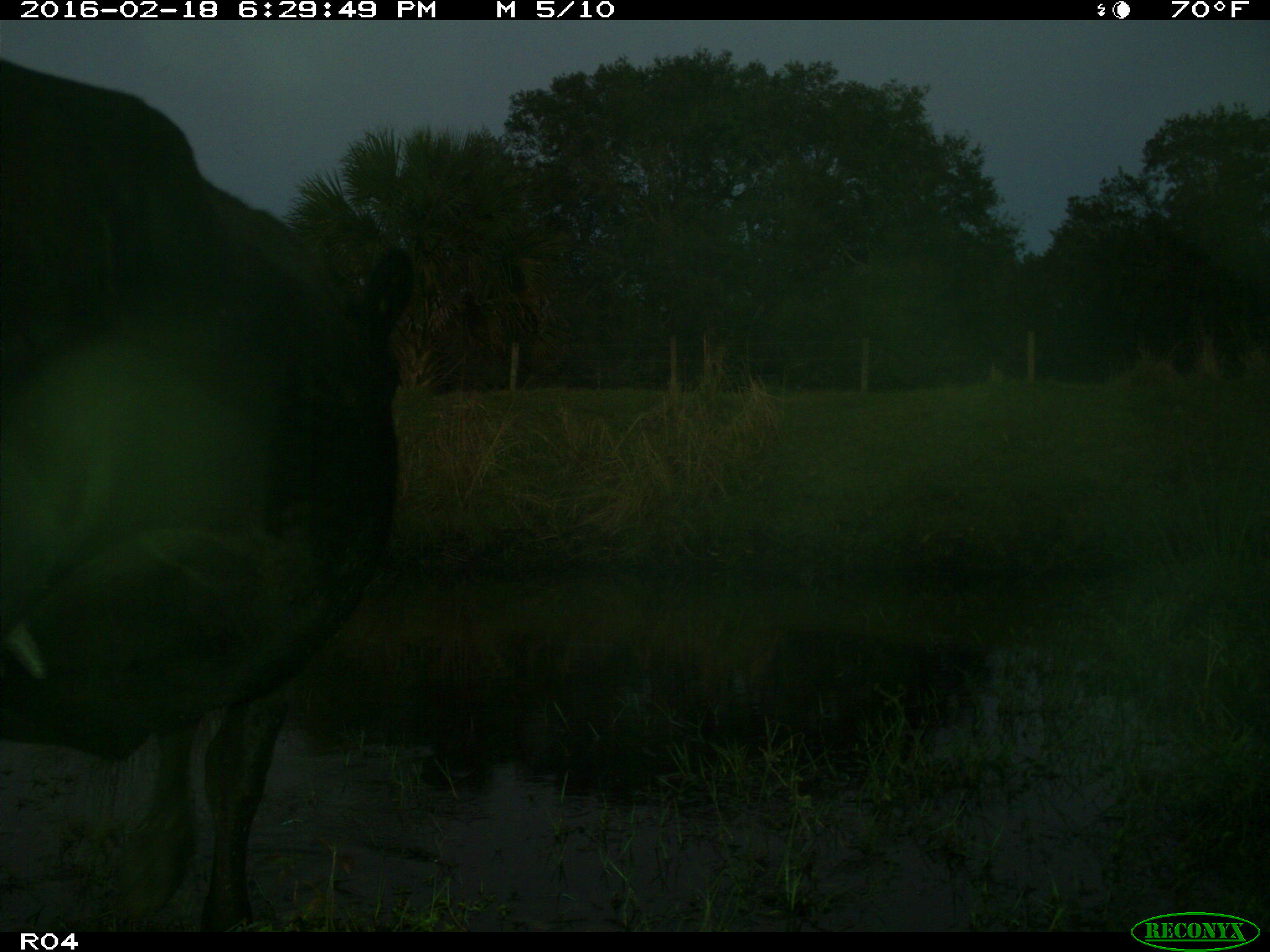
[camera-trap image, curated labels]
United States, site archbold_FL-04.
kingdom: Animalia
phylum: Chordata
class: Mammalia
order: Artiodactyla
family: Bovidae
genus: Bos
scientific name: Bos taurus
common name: domestic cow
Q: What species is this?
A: Bos taurus (domestic cow).